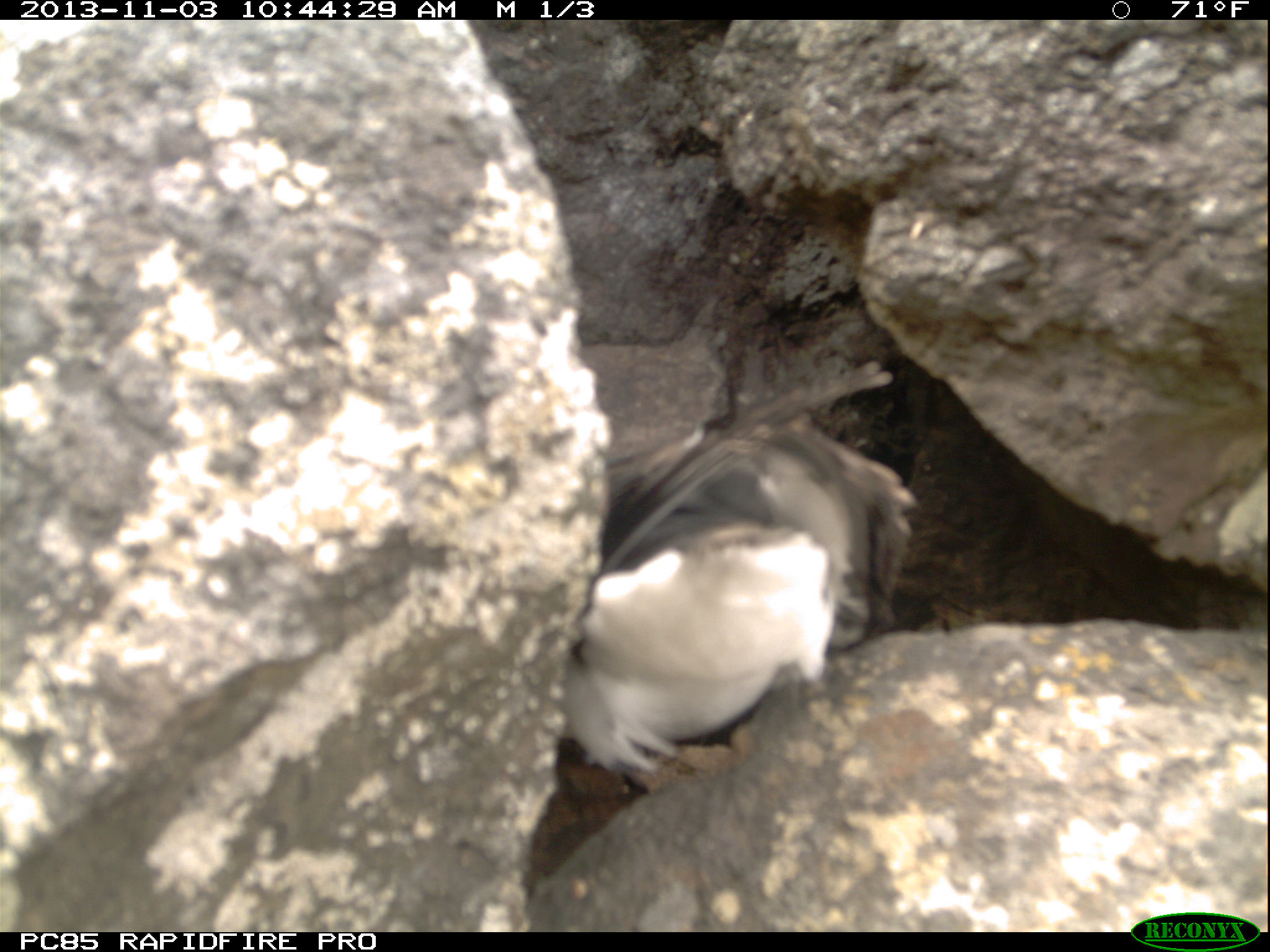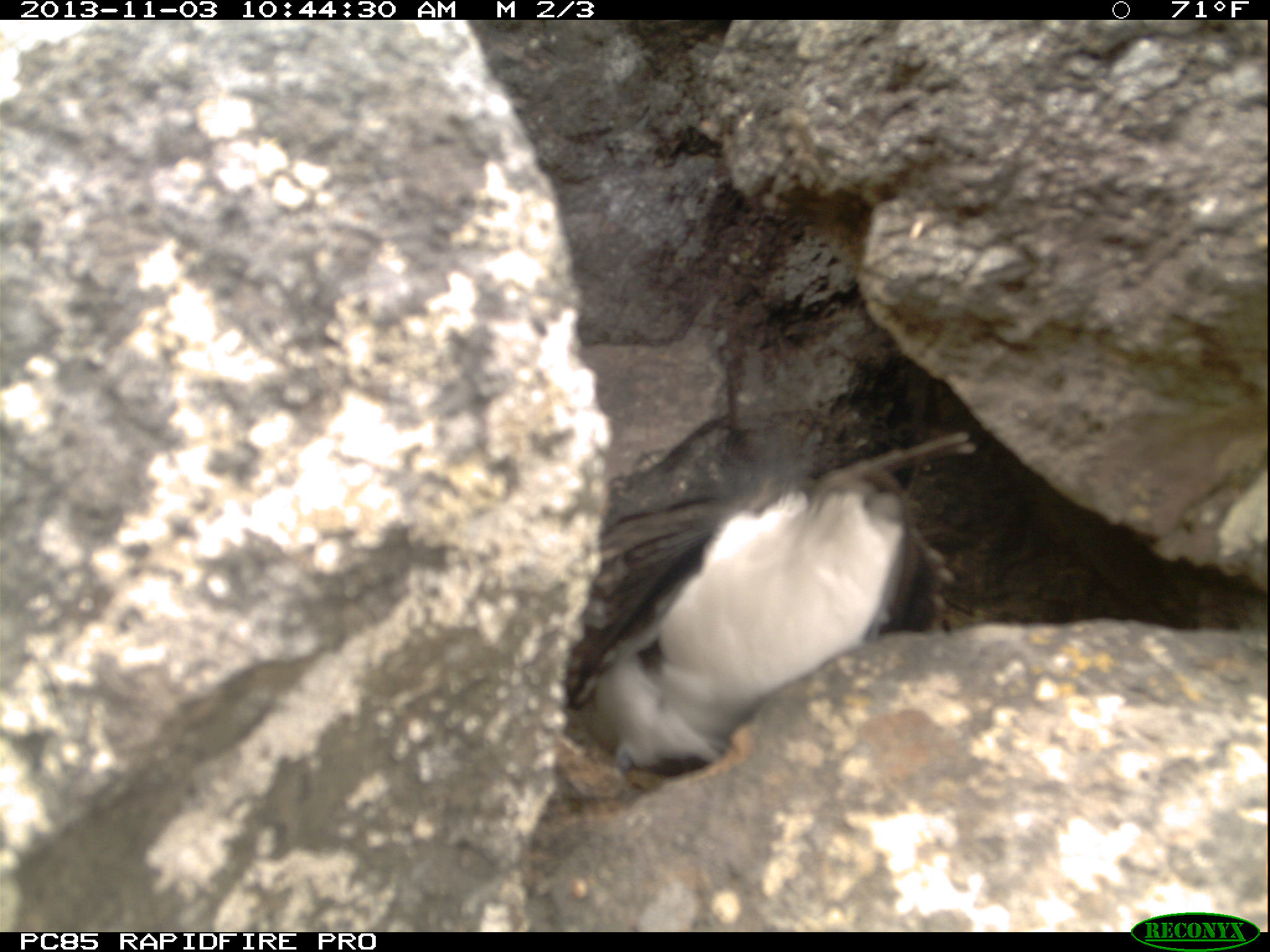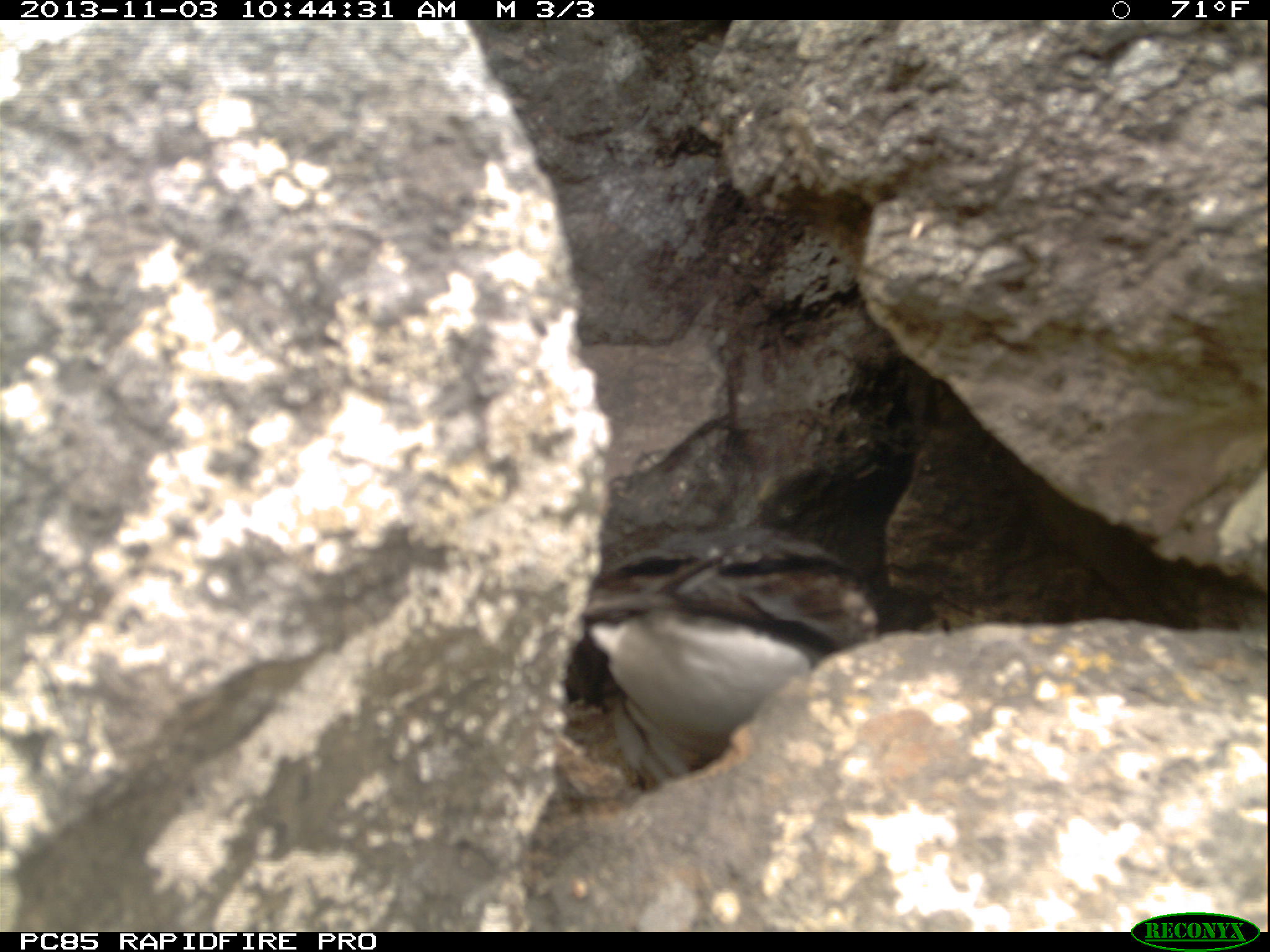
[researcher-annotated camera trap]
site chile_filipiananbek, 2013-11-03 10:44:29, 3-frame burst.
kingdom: Animalia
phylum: Chordata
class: Aves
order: Procellariiformes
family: Procellariidae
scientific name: Procellariidae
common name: petrel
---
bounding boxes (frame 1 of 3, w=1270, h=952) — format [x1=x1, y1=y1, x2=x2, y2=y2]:
petrel: [x1=548, y1=419, x2=912, y2=765]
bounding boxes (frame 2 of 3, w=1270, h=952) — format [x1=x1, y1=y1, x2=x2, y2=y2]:
petrel: [x1=551, y1=408, x2=971, y2=774]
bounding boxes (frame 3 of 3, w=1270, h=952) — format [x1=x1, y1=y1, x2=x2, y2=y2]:
petrel: [x1=562, y1=523, x2=883, y2=790]